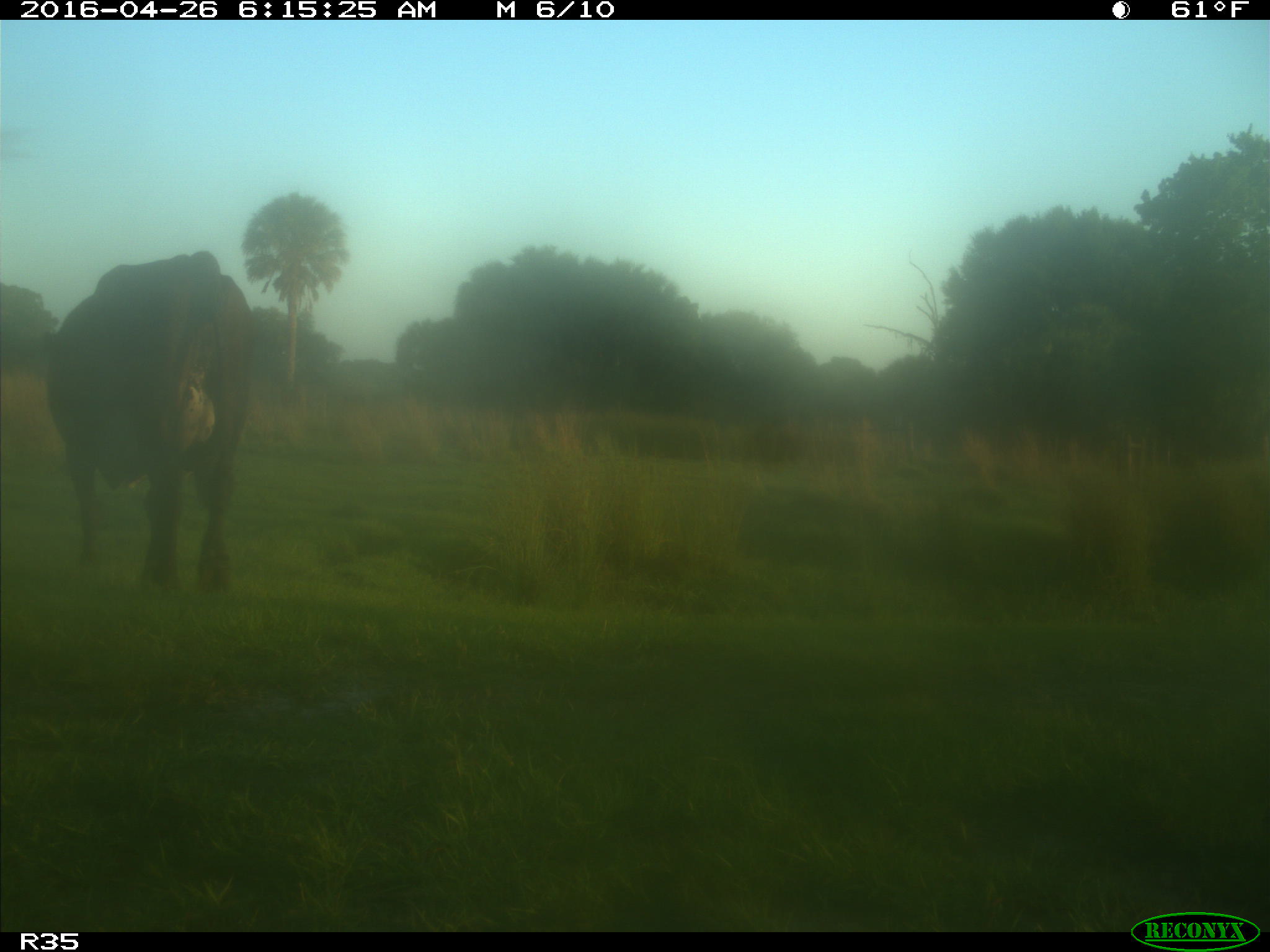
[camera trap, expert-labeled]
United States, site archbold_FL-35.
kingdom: Animalia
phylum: Chordata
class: Mammalia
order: Artiodactyla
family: Bovidae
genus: Bos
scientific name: Bos taurus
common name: domestic cow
Bos taurus (domestic cow).